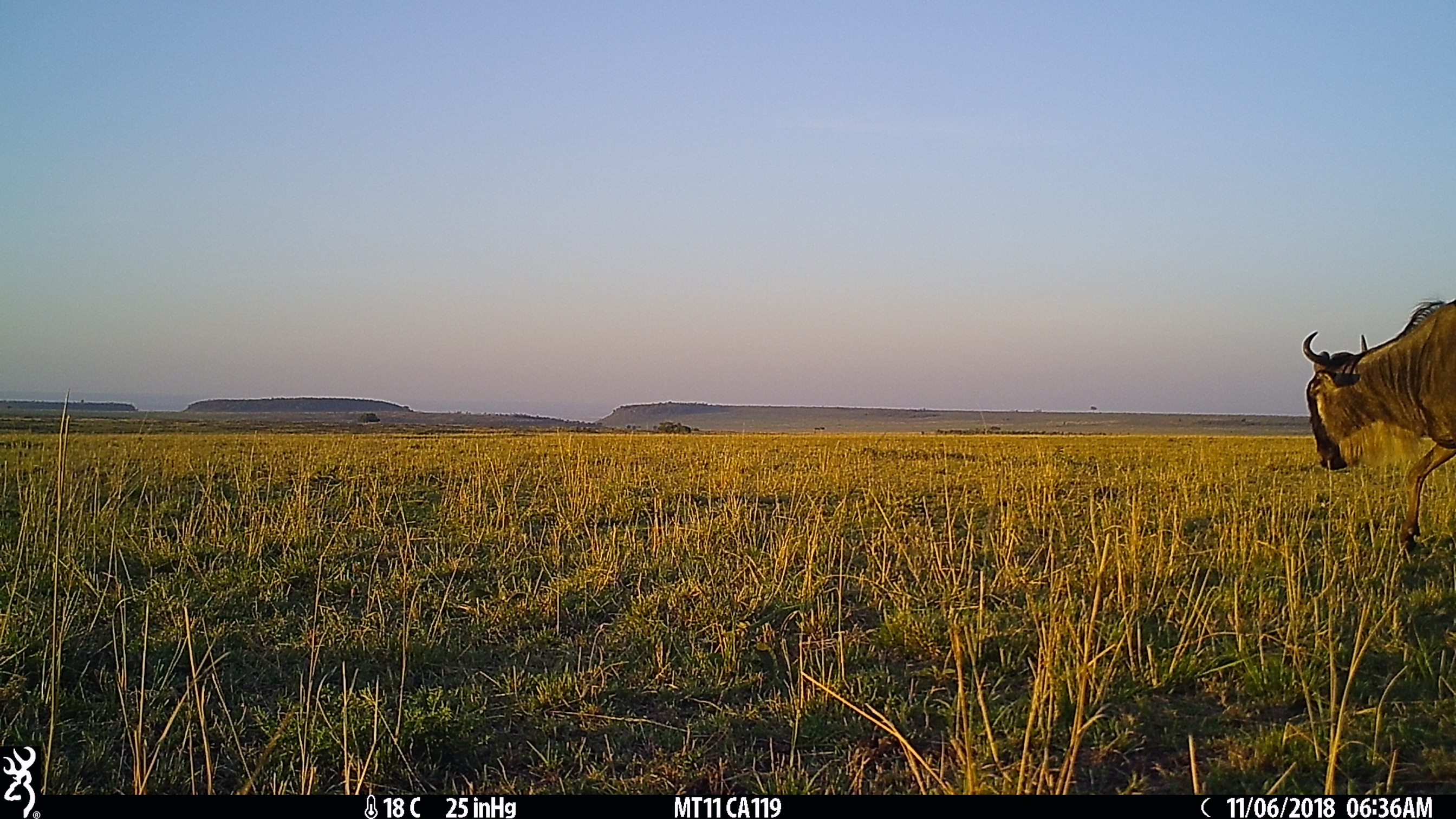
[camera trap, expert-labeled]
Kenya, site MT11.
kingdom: Animalia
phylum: Chordata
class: Mammalia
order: Artiodactyla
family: Bovidae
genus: Connochaetes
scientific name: Connochaetes taurinus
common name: blue wildebeest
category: wildebeest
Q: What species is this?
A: Wildebeest (blue wildebeest) (Connochaetes taurinus).